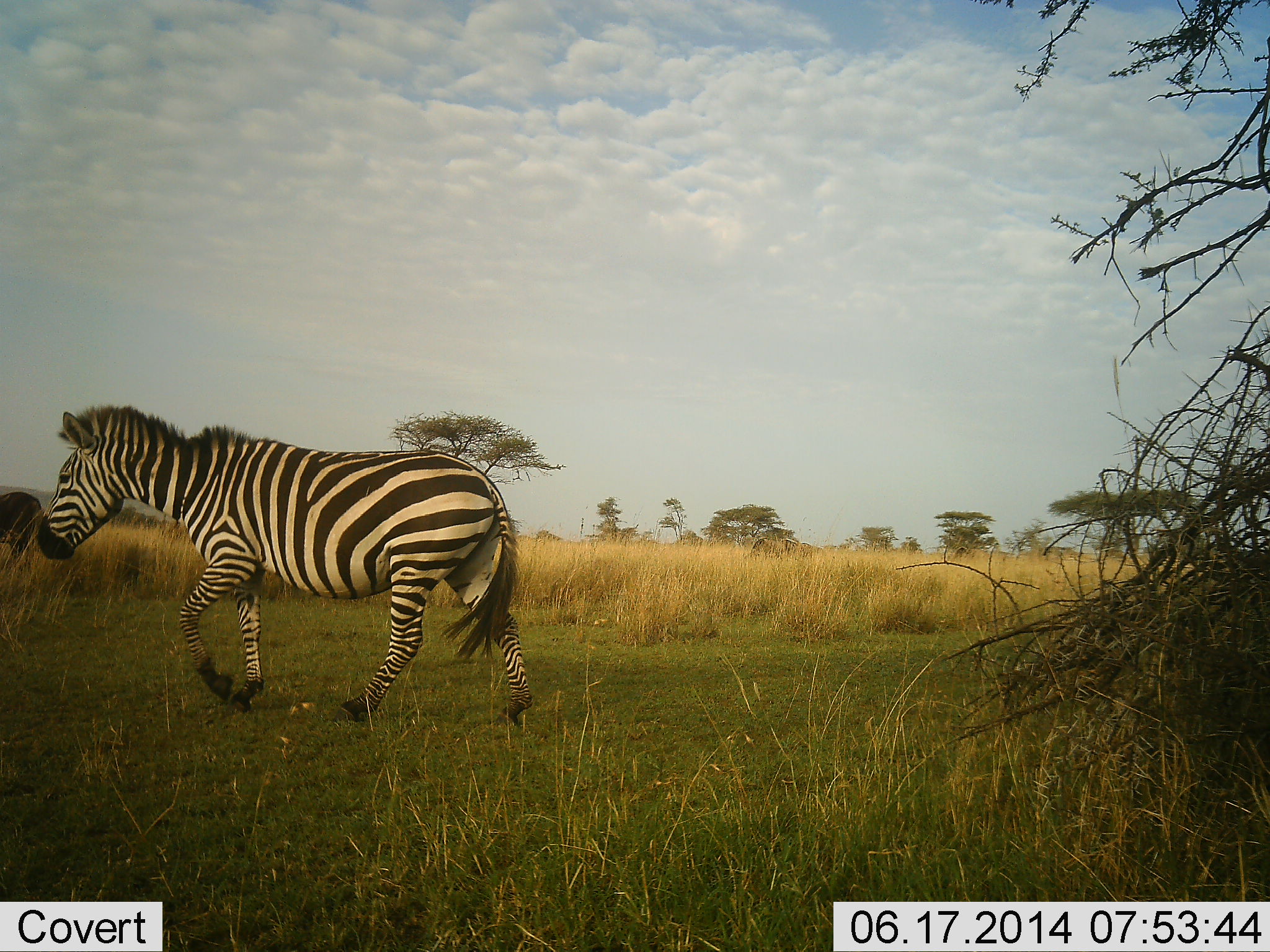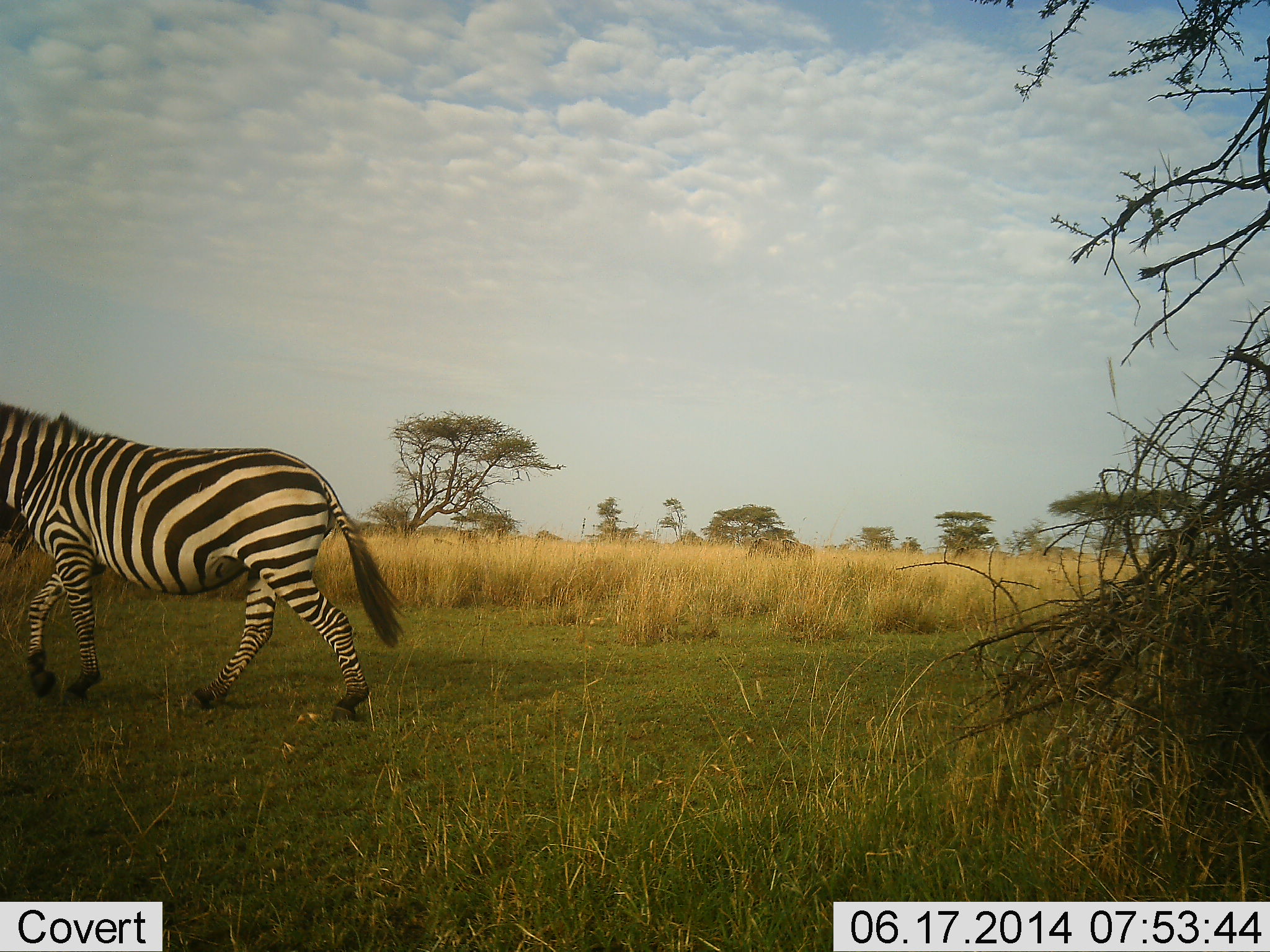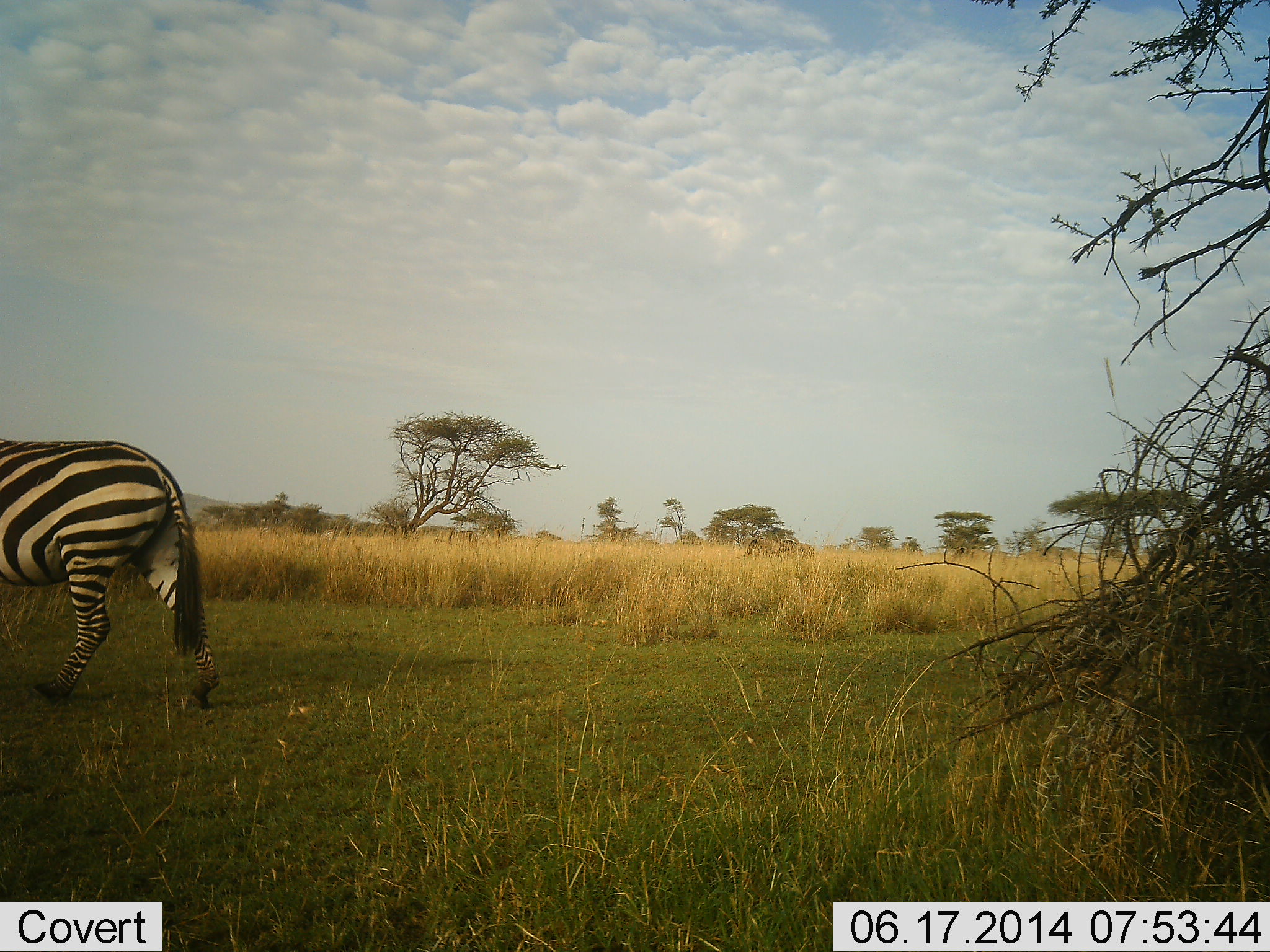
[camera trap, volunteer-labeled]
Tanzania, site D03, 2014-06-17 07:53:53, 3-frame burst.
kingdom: Animalia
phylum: Chordata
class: Mammalia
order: Perissodactyla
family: Equidae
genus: Equus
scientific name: Equus quagga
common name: plains zebra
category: zebra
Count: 1.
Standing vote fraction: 0%.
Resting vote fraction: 0%.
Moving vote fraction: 100%.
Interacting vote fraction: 0%.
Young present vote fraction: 0%.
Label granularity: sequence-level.